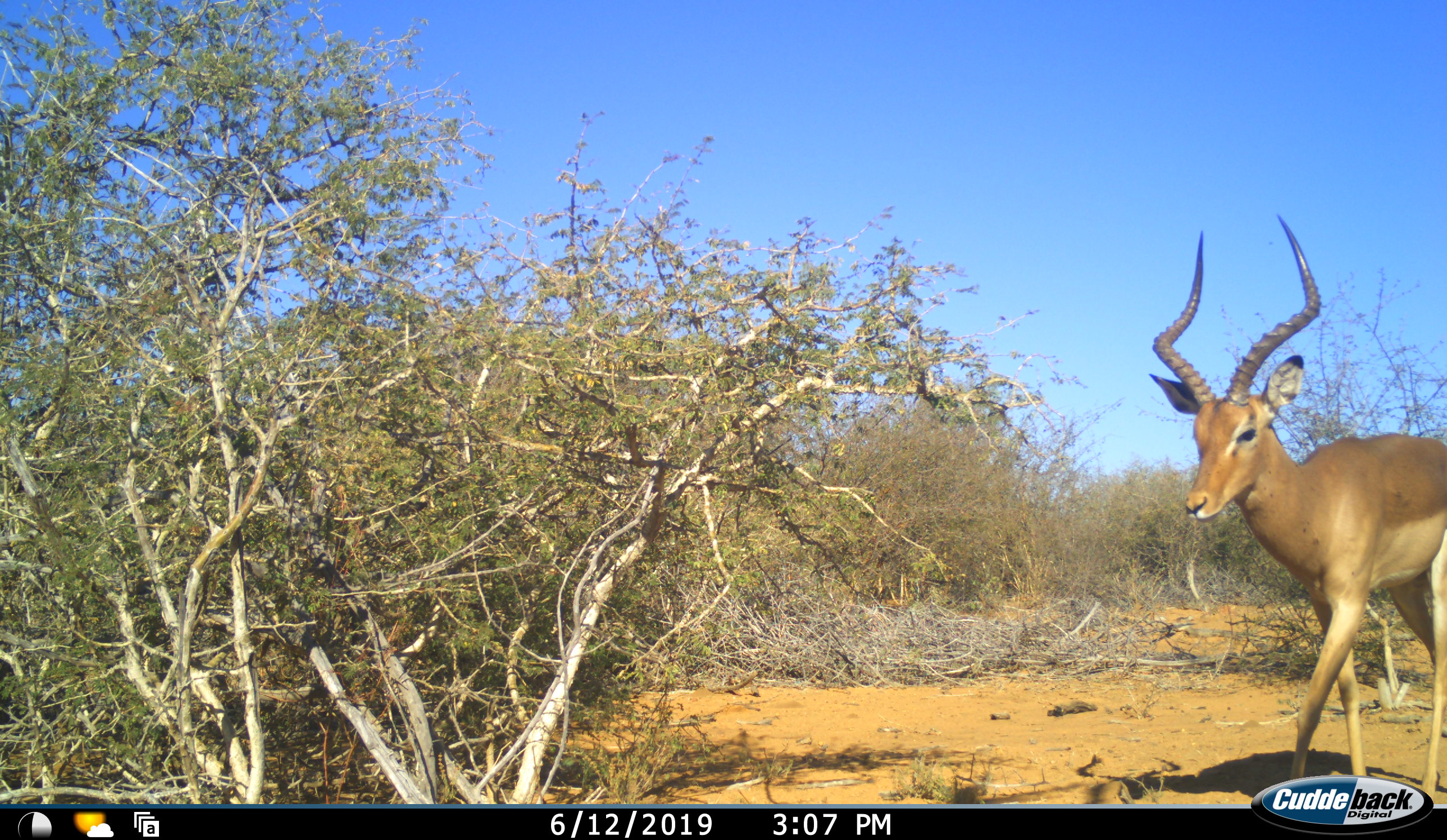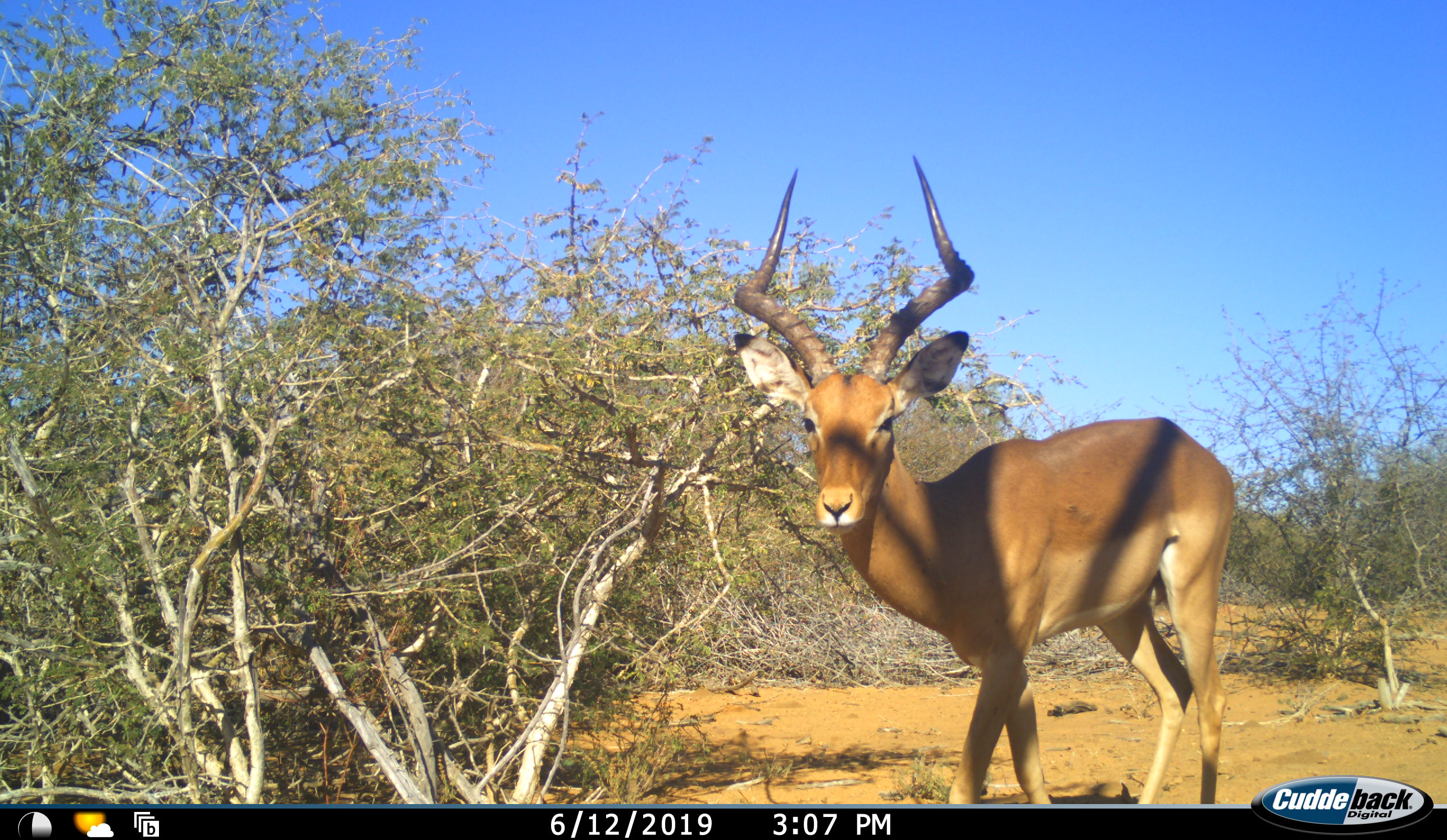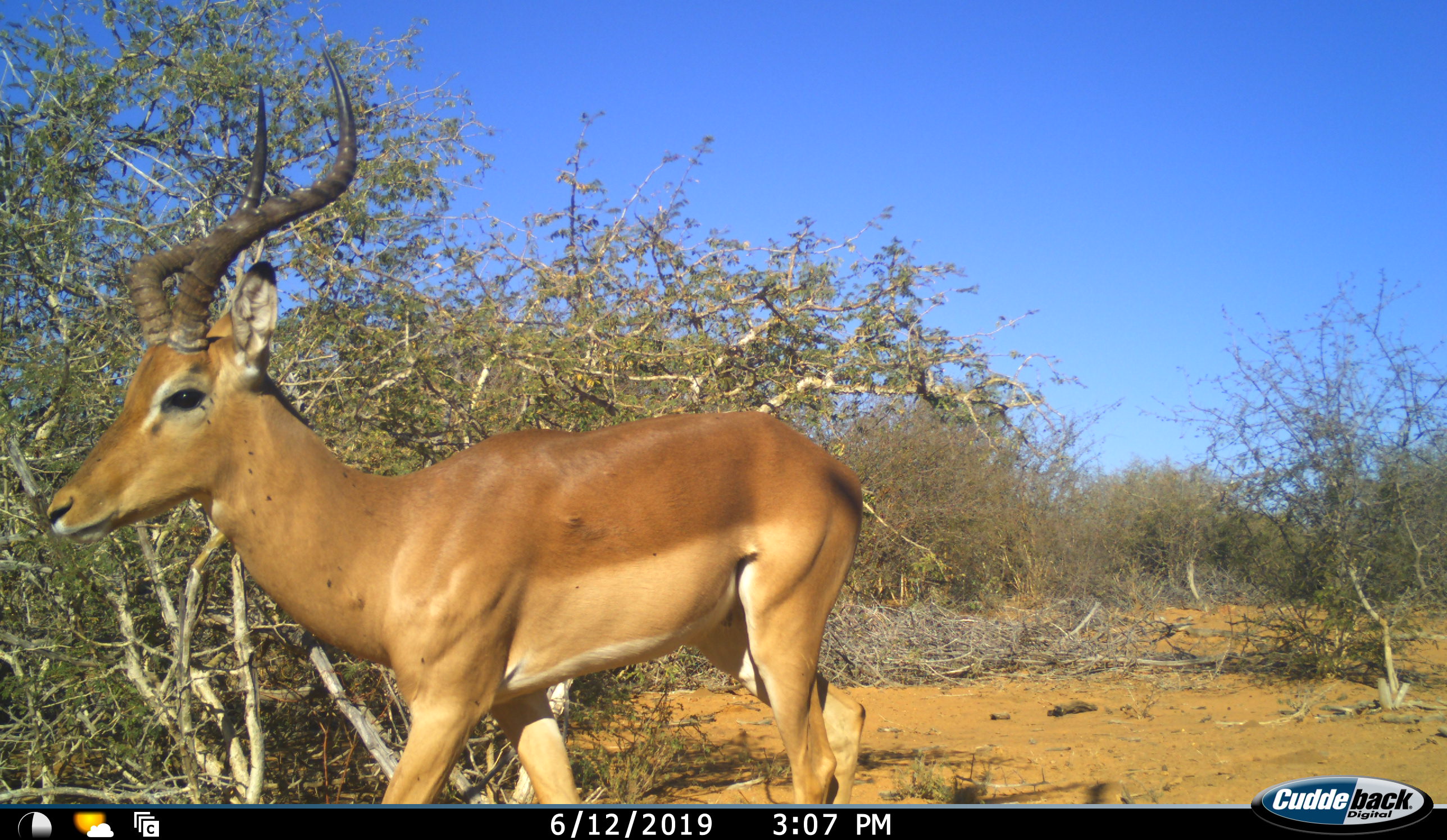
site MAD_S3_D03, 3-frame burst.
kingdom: Animalia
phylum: Chordata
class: Mammalia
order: Artiodactyla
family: Bovidae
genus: Aepyceros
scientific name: Aepyceros melampus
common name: impala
Impala (Aepyceros melampus), count 1. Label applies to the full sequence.